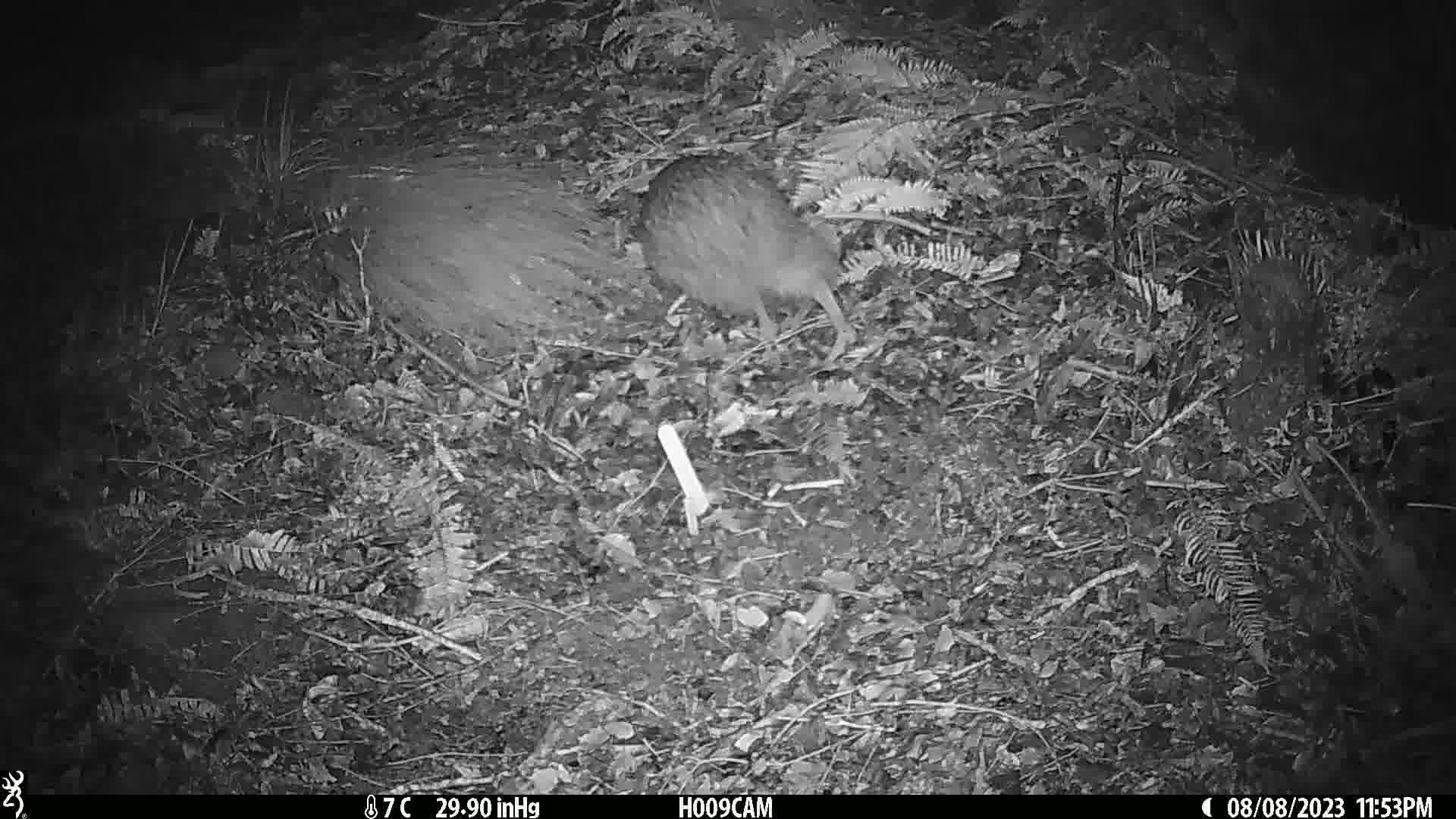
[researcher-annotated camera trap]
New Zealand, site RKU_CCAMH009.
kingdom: Animalia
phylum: Chordata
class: Aves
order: Apterygiformes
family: Apterygidae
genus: Apteryx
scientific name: Apteryx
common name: kiwi